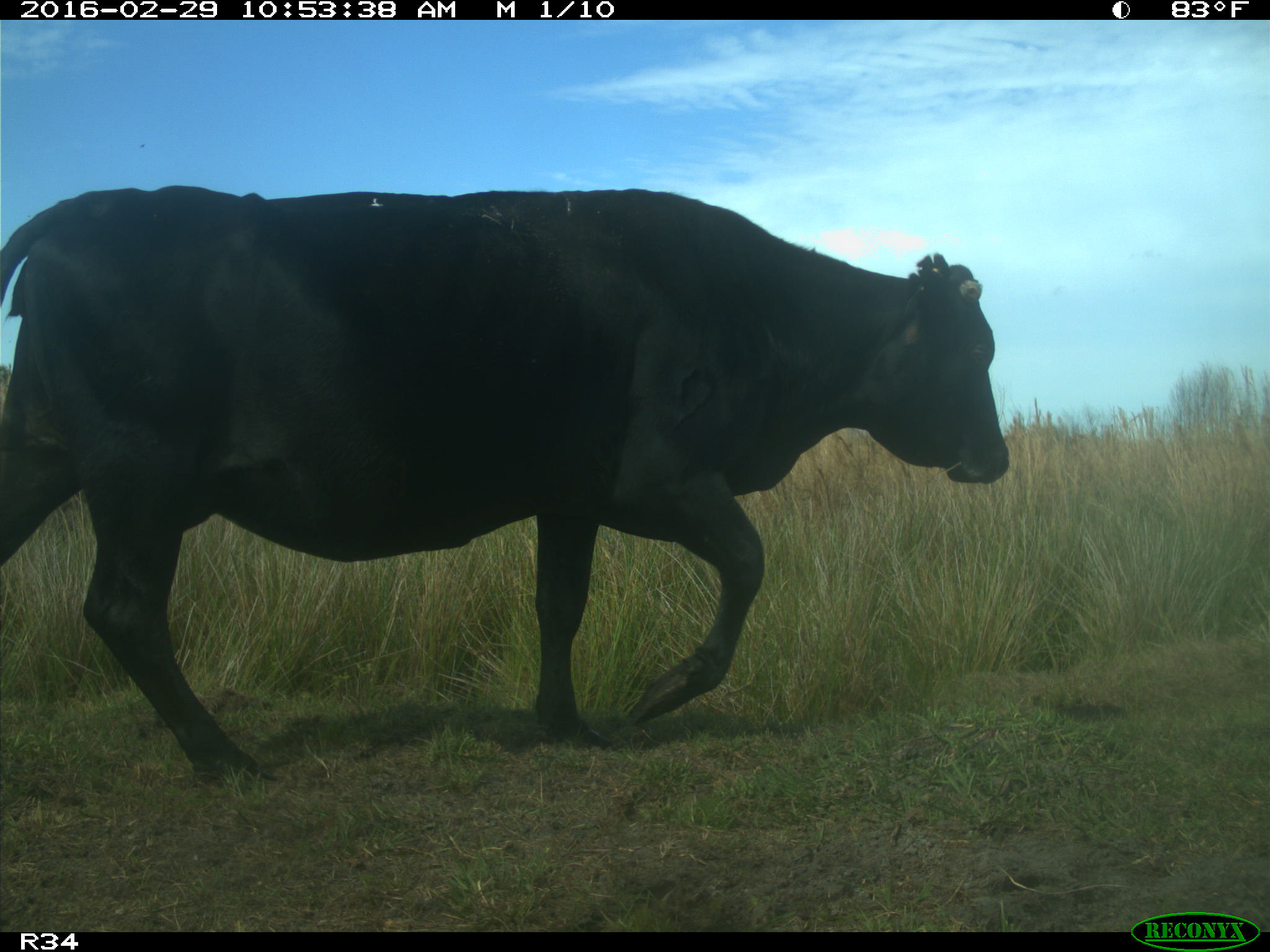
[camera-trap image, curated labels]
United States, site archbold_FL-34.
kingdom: Animalia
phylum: Chordata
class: Mammalia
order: Artiodactyla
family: Bovidae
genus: Bos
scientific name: Bos taurus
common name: domestic cow